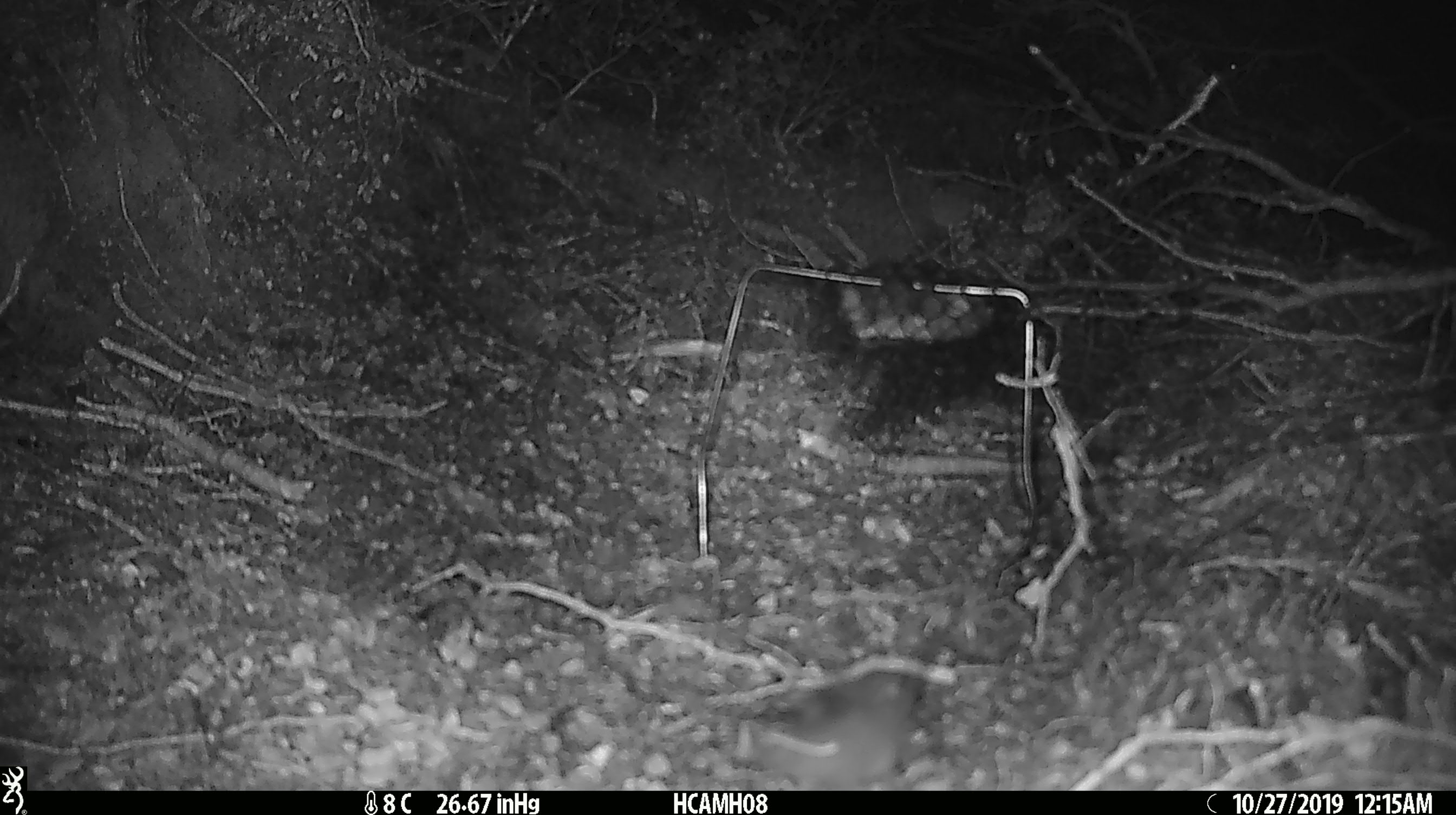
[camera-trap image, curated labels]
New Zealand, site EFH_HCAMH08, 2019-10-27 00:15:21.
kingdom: Animalia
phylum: Chordata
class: Mammalia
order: Rodentia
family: Muridae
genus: Mus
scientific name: Mus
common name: mouse